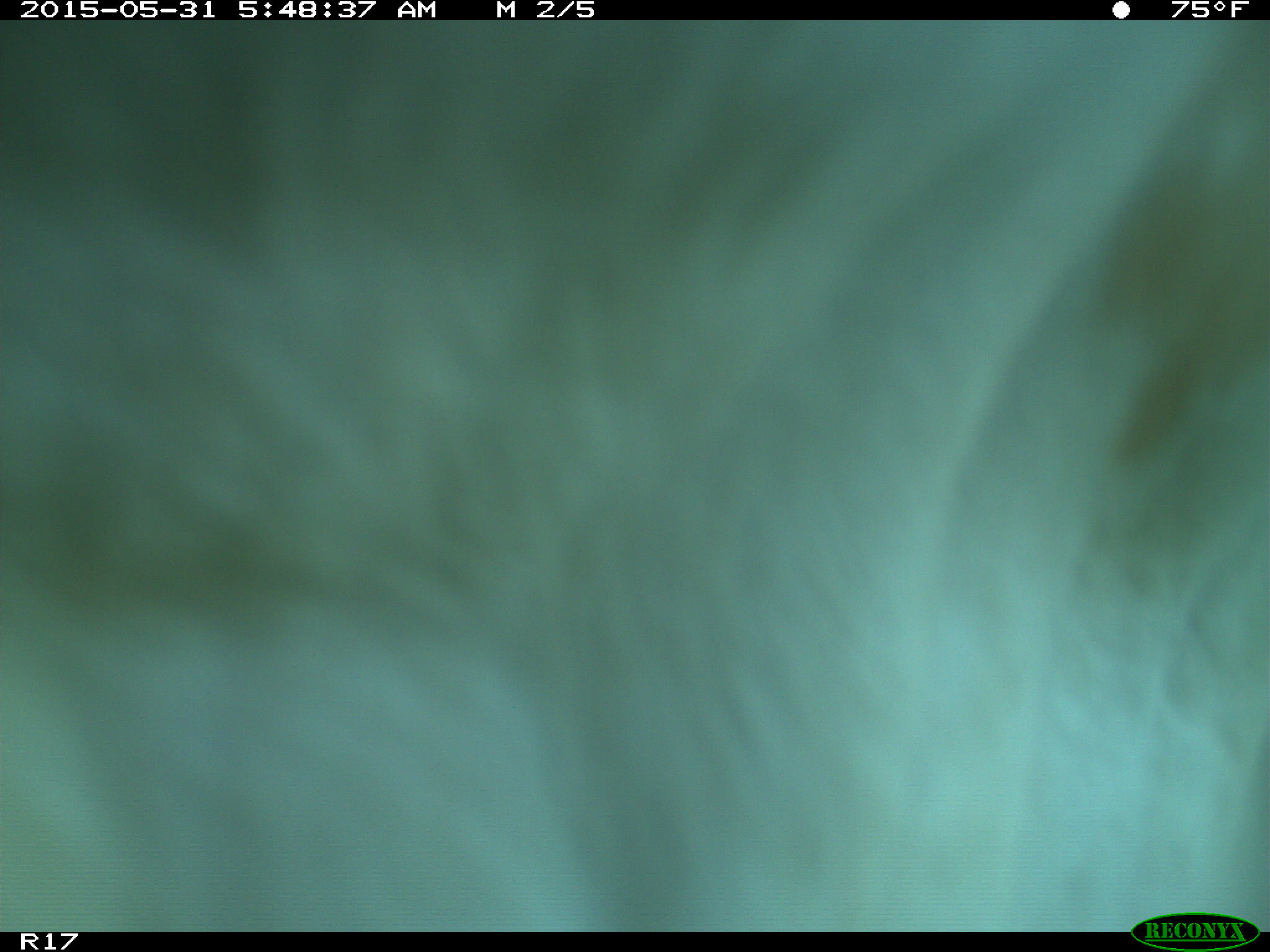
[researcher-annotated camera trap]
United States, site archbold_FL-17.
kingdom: Animalia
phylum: Chordata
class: Mammalia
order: Artiodactyla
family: Bovidae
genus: Bos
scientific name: Bos taurus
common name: domestic cow